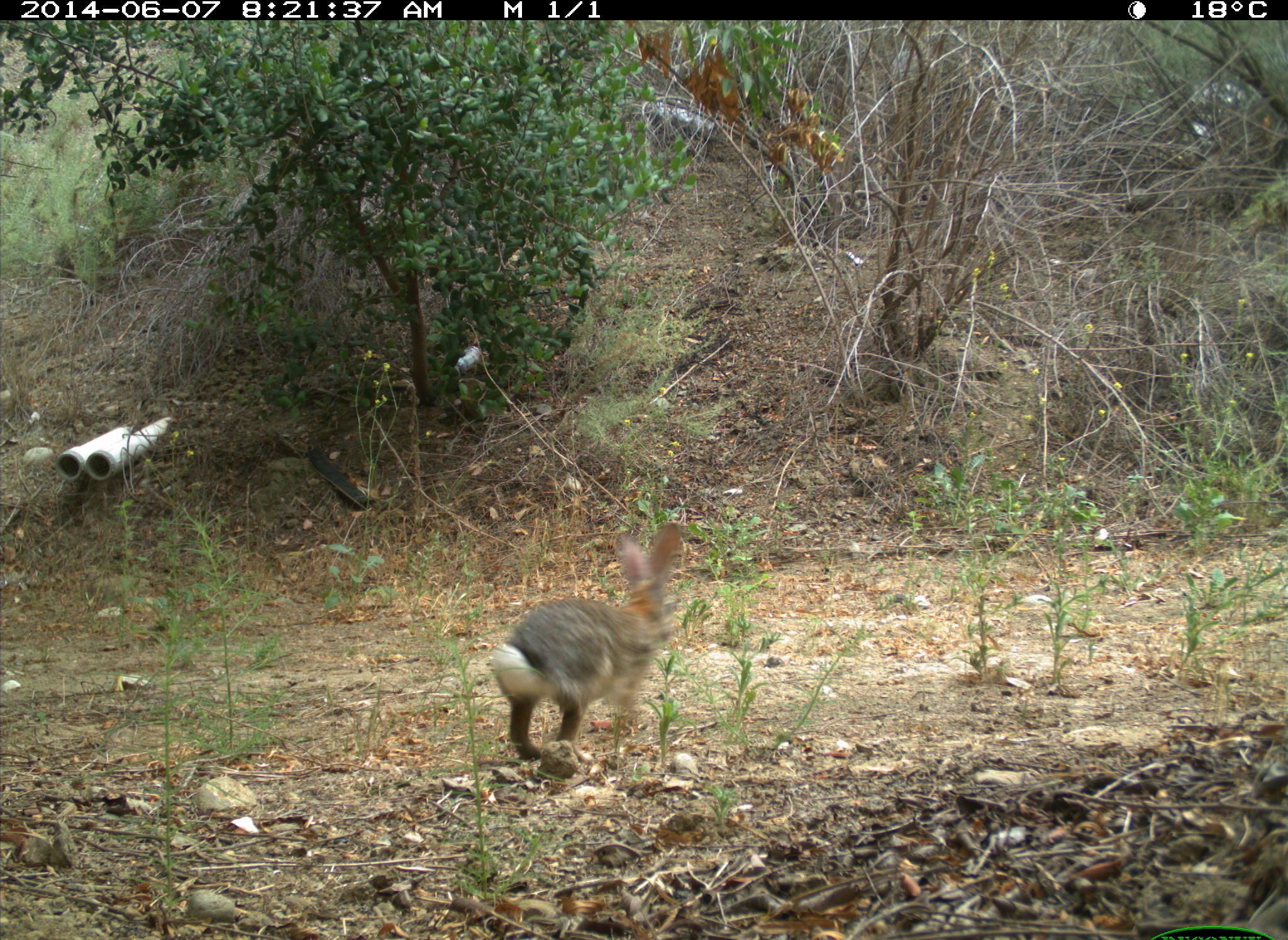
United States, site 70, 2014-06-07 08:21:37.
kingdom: Animalia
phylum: Chordata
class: Mammalia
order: Lagomorpha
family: Leporidae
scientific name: Leporidae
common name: rabbits and hares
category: rabbit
Rabbit (rabbits and hares) (Leporidae).